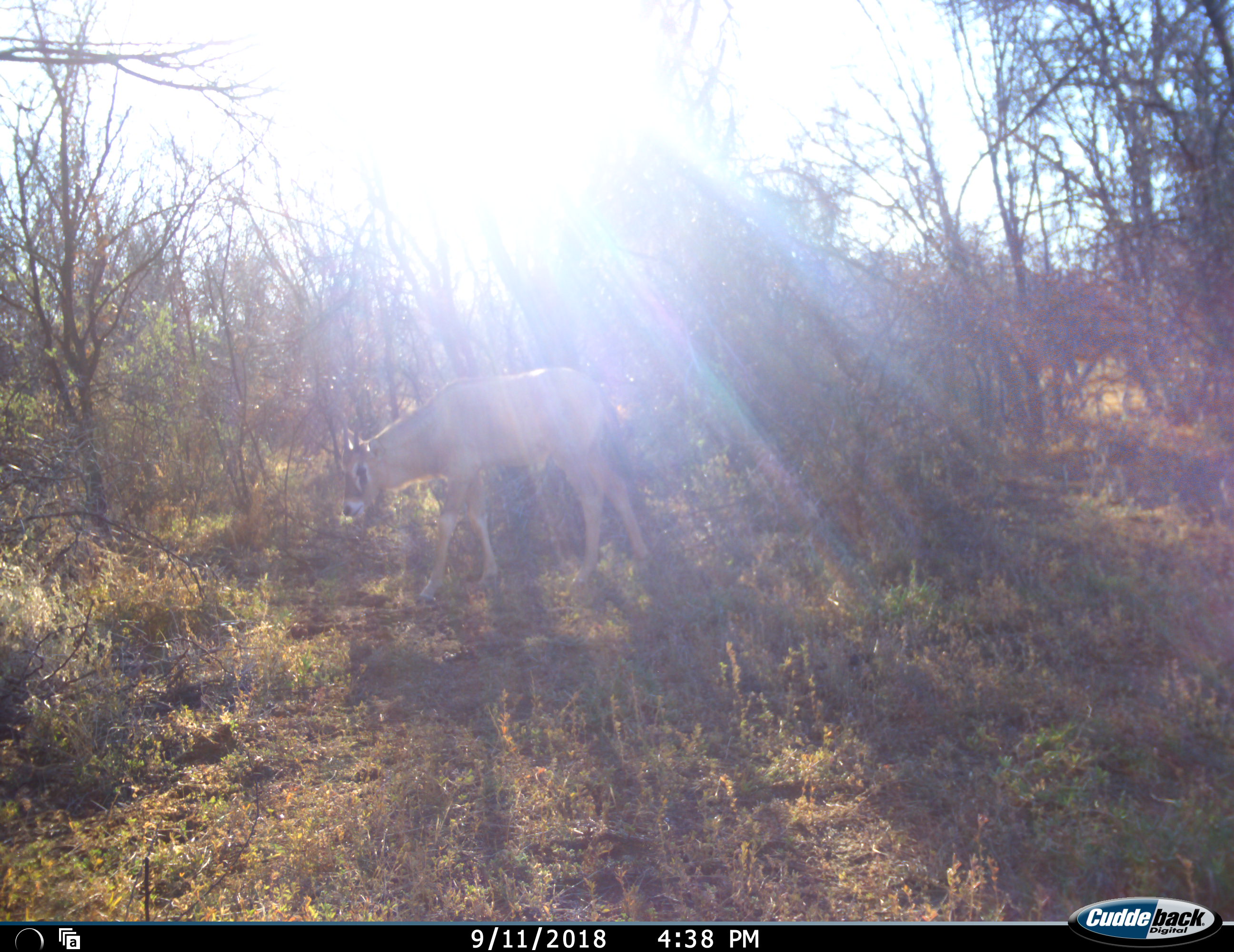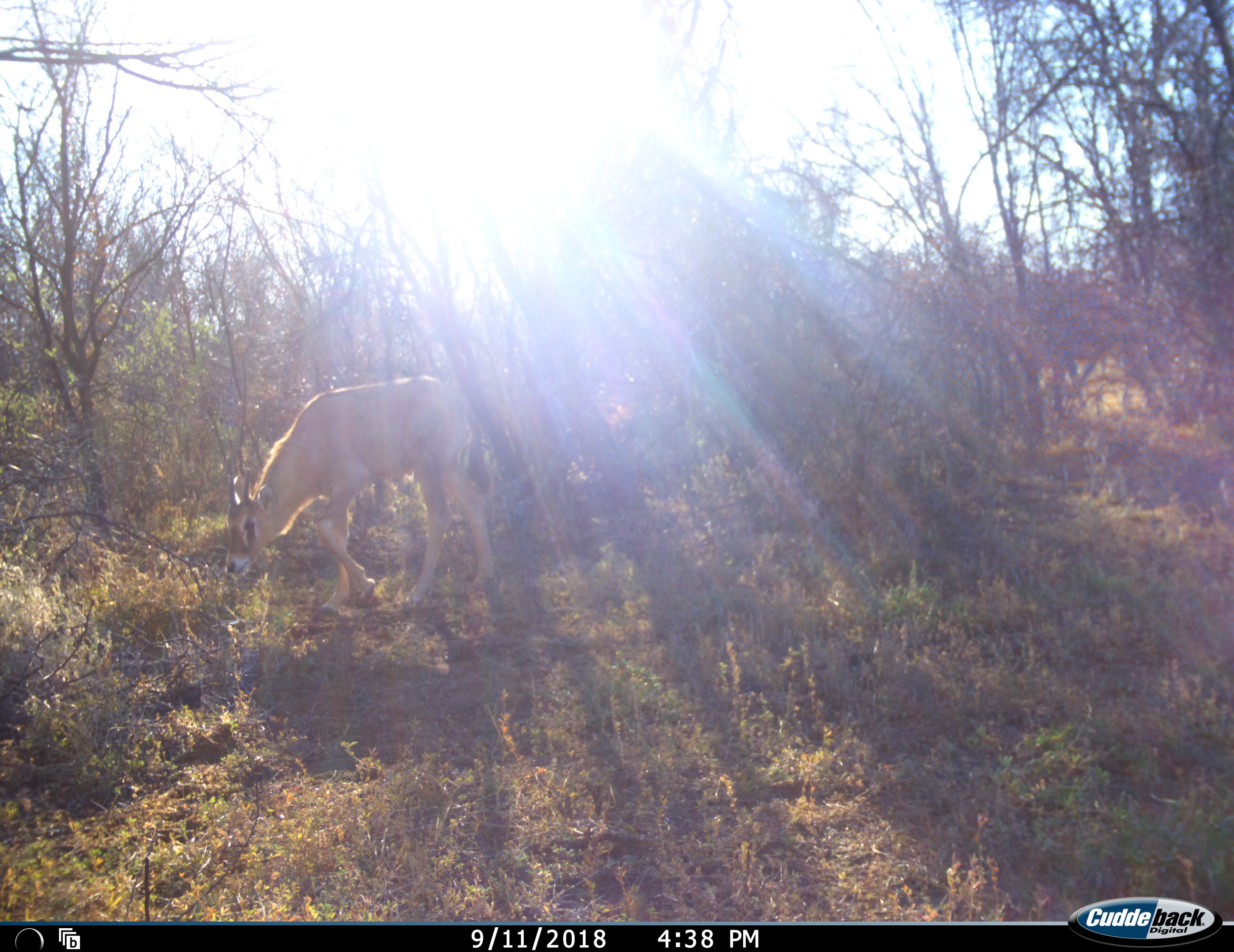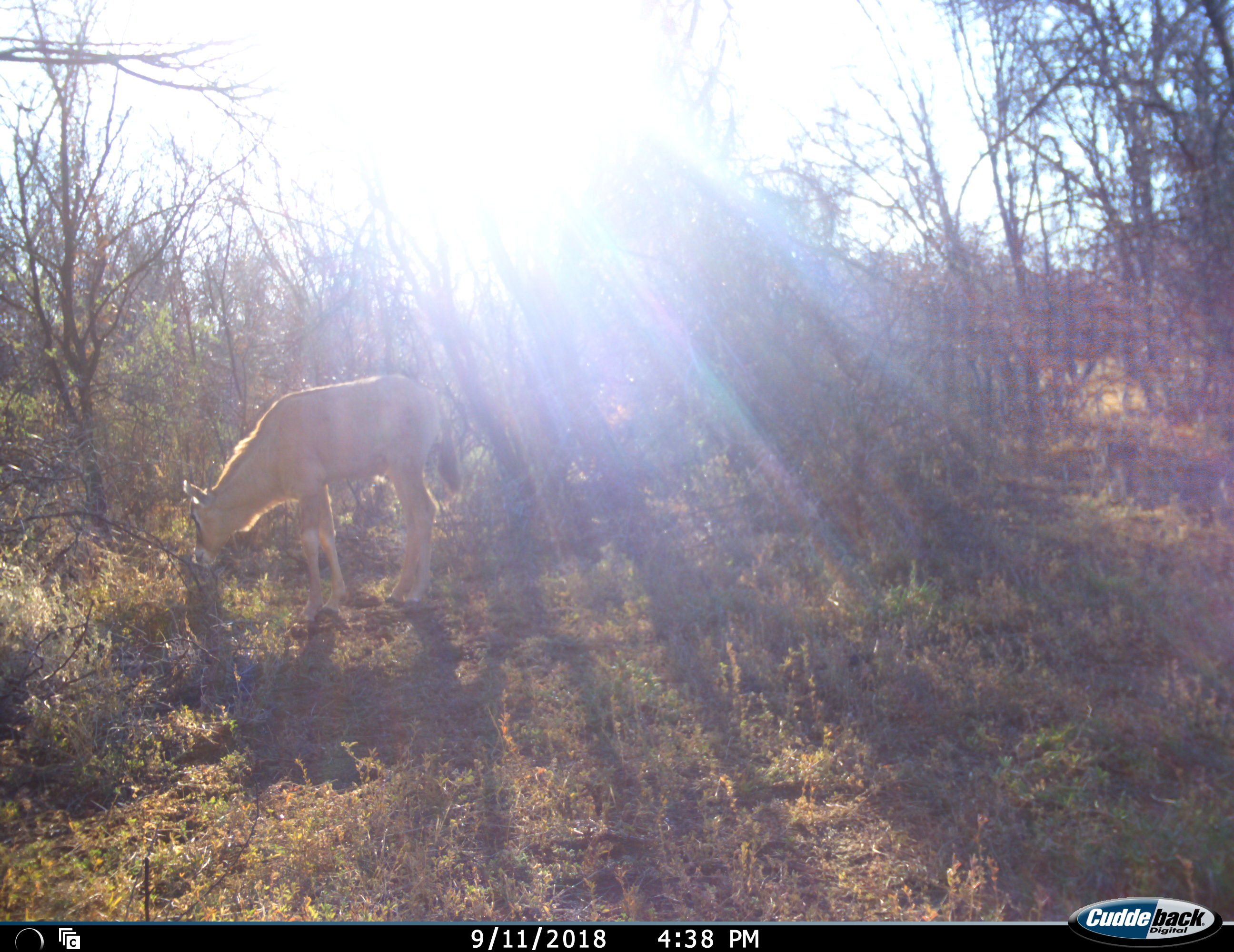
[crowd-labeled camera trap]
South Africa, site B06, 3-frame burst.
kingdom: Animalia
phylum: Chordata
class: Mammalia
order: Artiodactyla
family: Bovidae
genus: Oryx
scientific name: Oryx gazella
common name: gemsbok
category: gemsbokoryx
Gemsbokoryx (gemsbok) (Oryx gazella), count 1. Behavior (volunteer vote fractions): standing 0%, resting 0%, moving 50%, interacting 0%. Young present (vote fraction): 75%. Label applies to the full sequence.